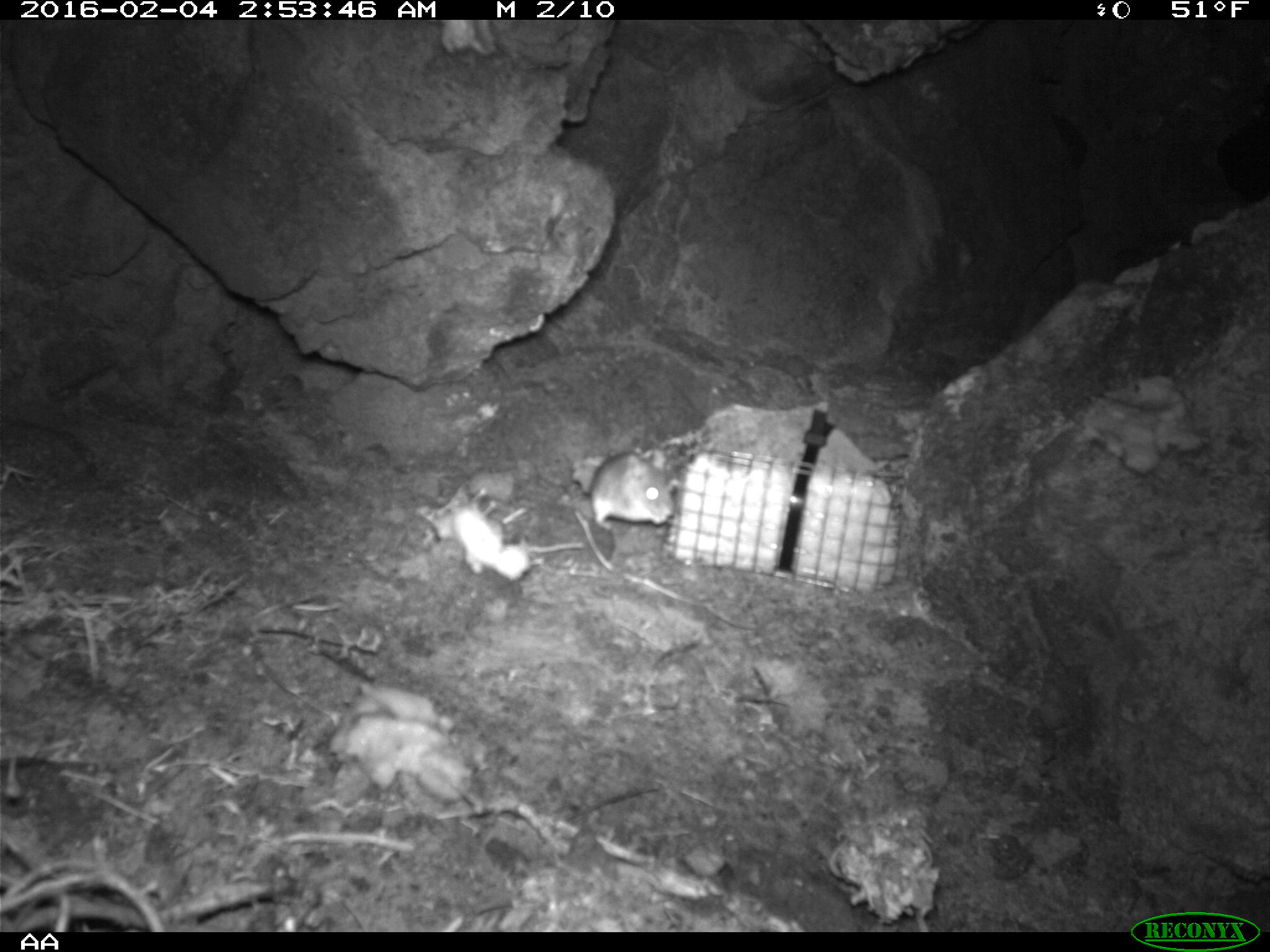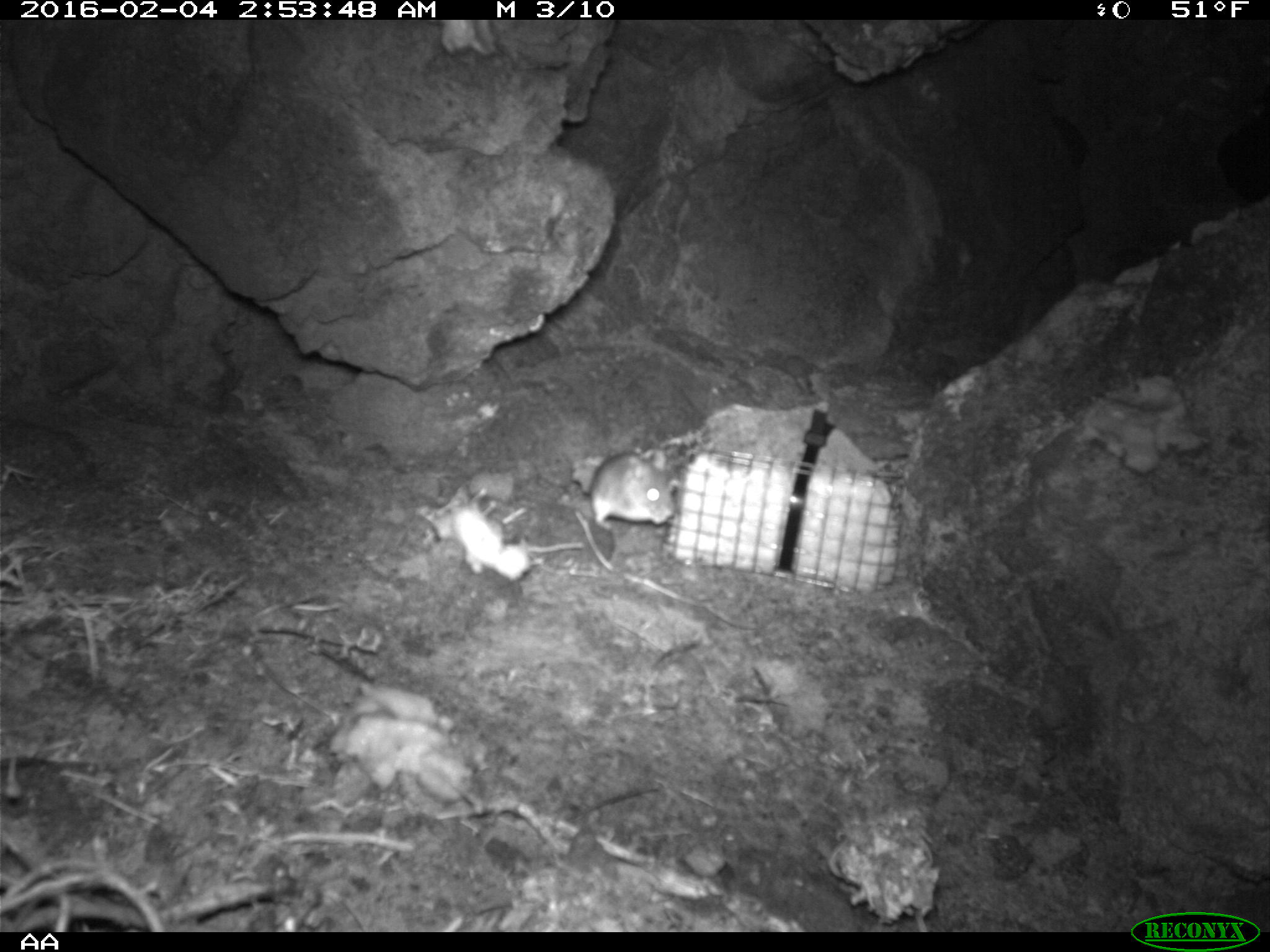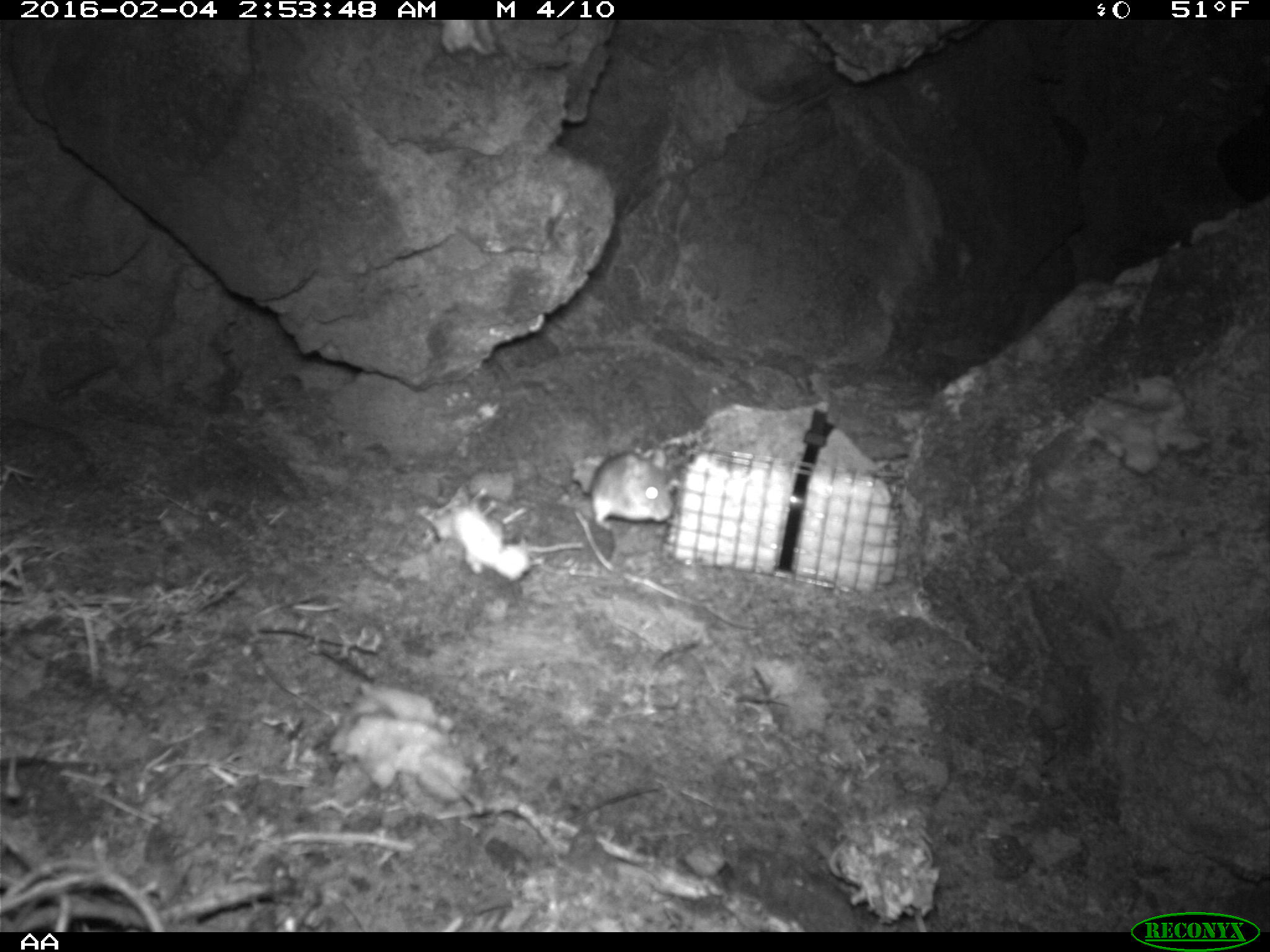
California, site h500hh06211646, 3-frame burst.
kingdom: Animalia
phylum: Chordata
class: Mammalia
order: Rodentia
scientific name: Rodentia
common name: rodent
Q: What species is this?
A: Rodent (Rodentia).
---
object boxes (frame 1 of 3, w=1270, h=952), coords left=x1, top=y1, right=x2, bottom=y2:
rodent: left=591, top=452, right=675, bottom=529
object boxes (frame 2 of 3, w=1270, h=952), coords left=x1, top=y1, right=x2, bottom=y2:
rodent: left=591, top=449, right=675, bottom=530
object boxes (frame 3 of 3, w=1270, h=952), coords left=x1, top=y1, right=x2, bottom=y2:
rodent: left=588, top=446, right=678, bottom=532